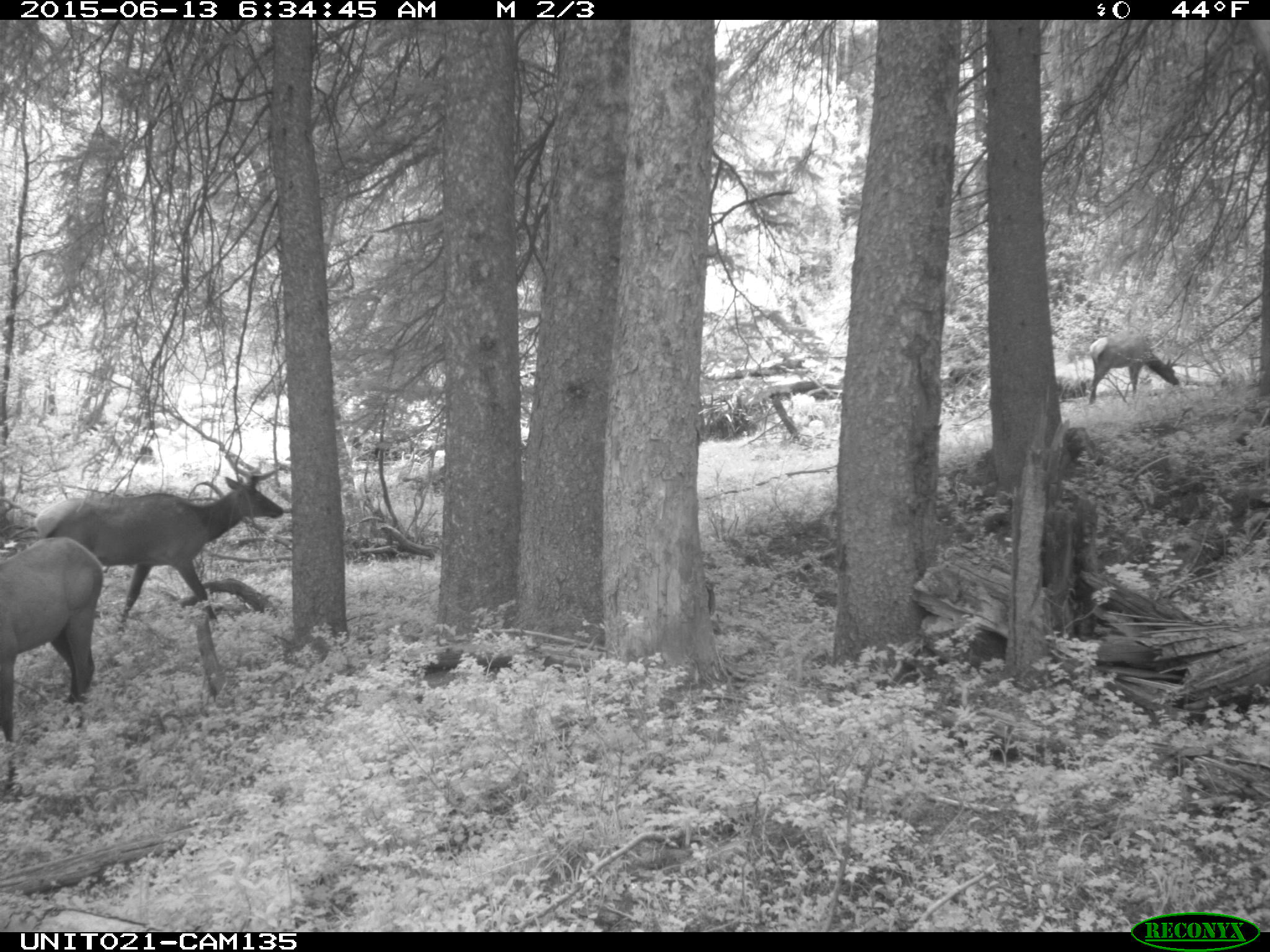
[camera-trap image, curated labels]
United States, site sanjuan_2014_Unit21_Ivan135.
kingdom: Animalia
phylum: Chordata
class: Mammalia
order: Artiodactyla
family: Cervidae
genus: Cervus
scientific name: Cervus elaphus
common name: red deer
Cervus elaphus (red deer).